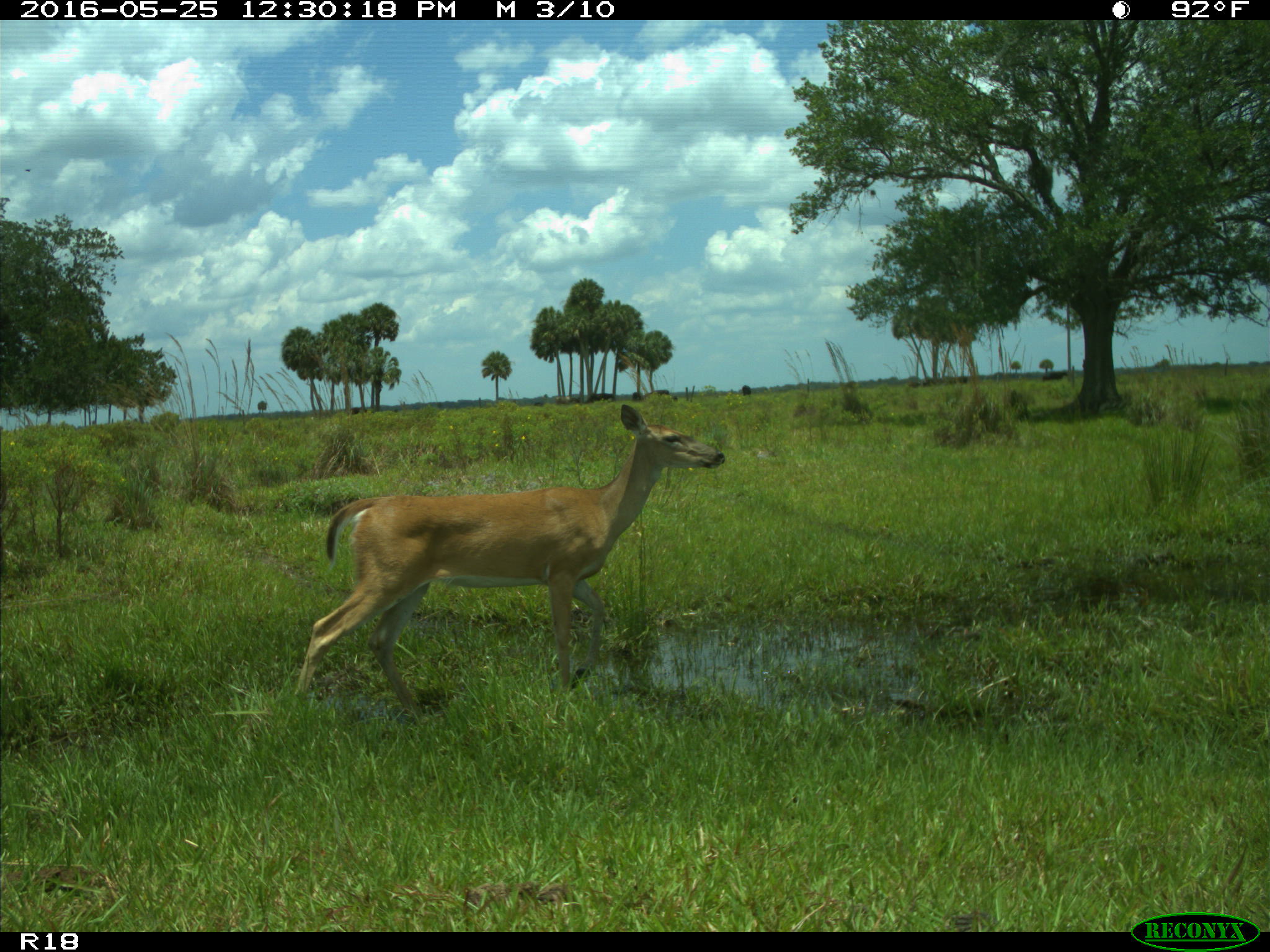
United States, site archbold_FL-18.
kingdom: Animalia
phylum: Chordata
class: Mammalia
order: Artiodactyla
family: Cervidae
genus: Odocoileus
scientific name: Odocoileus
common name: deer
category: unidentified deer